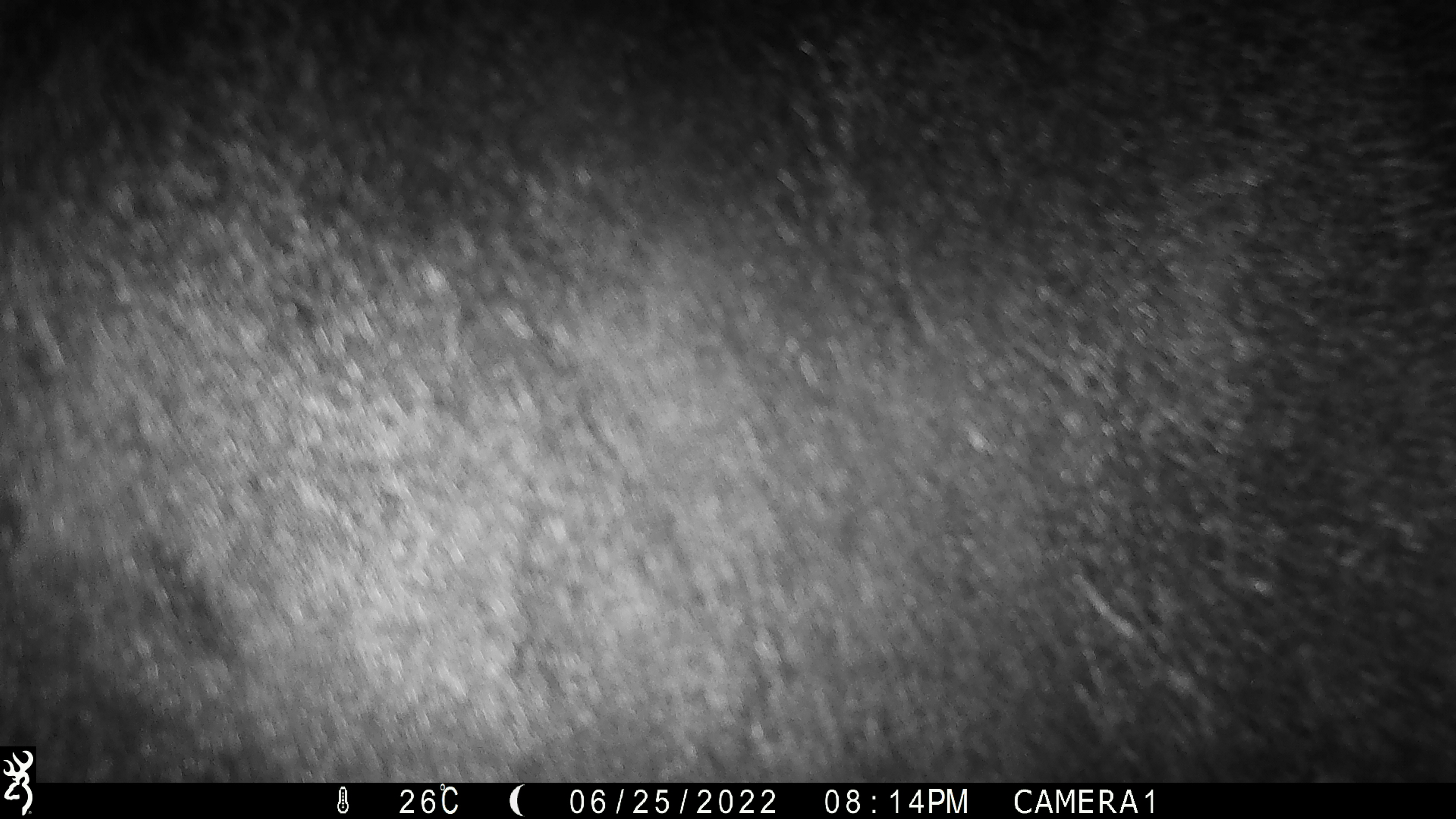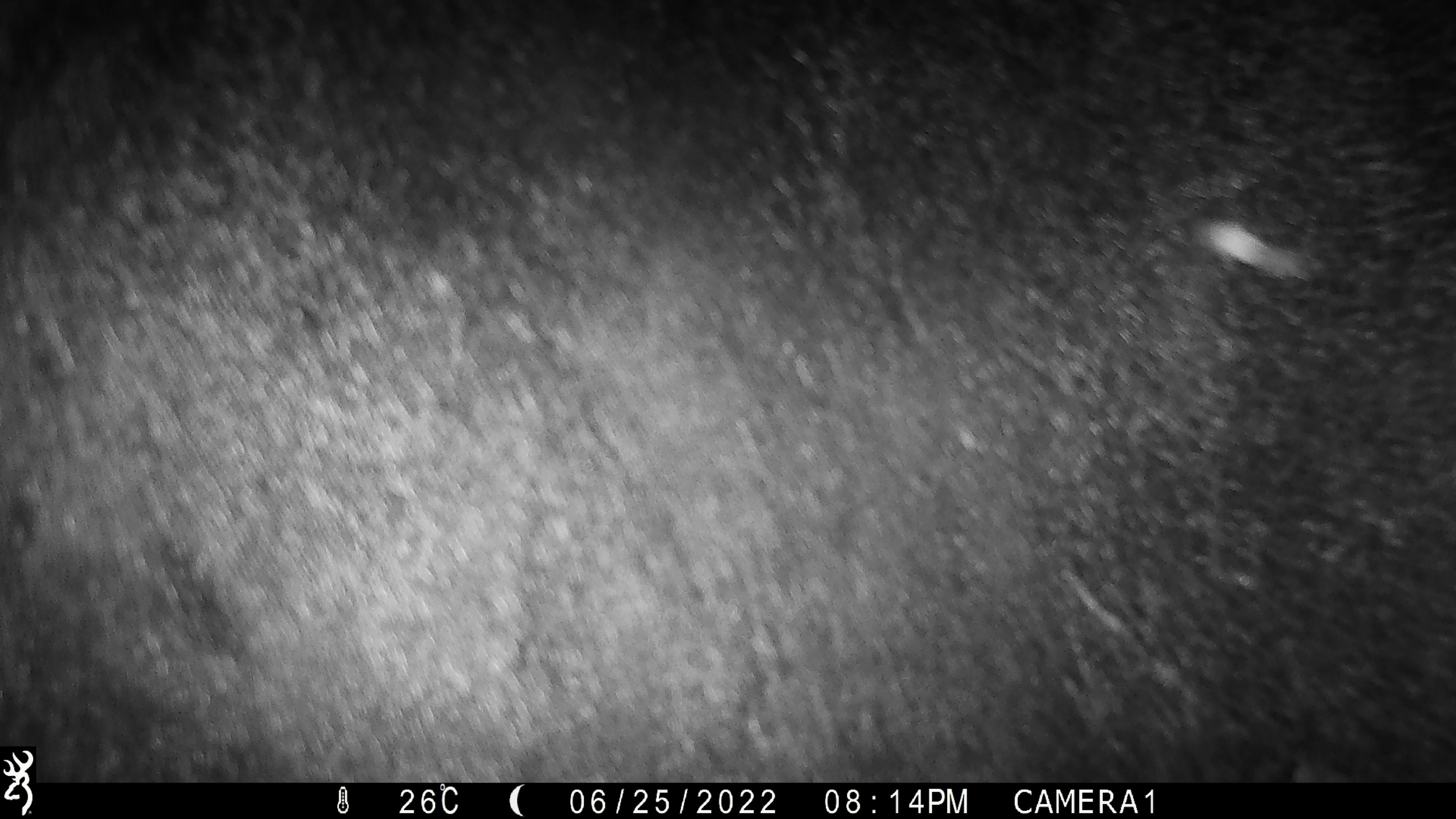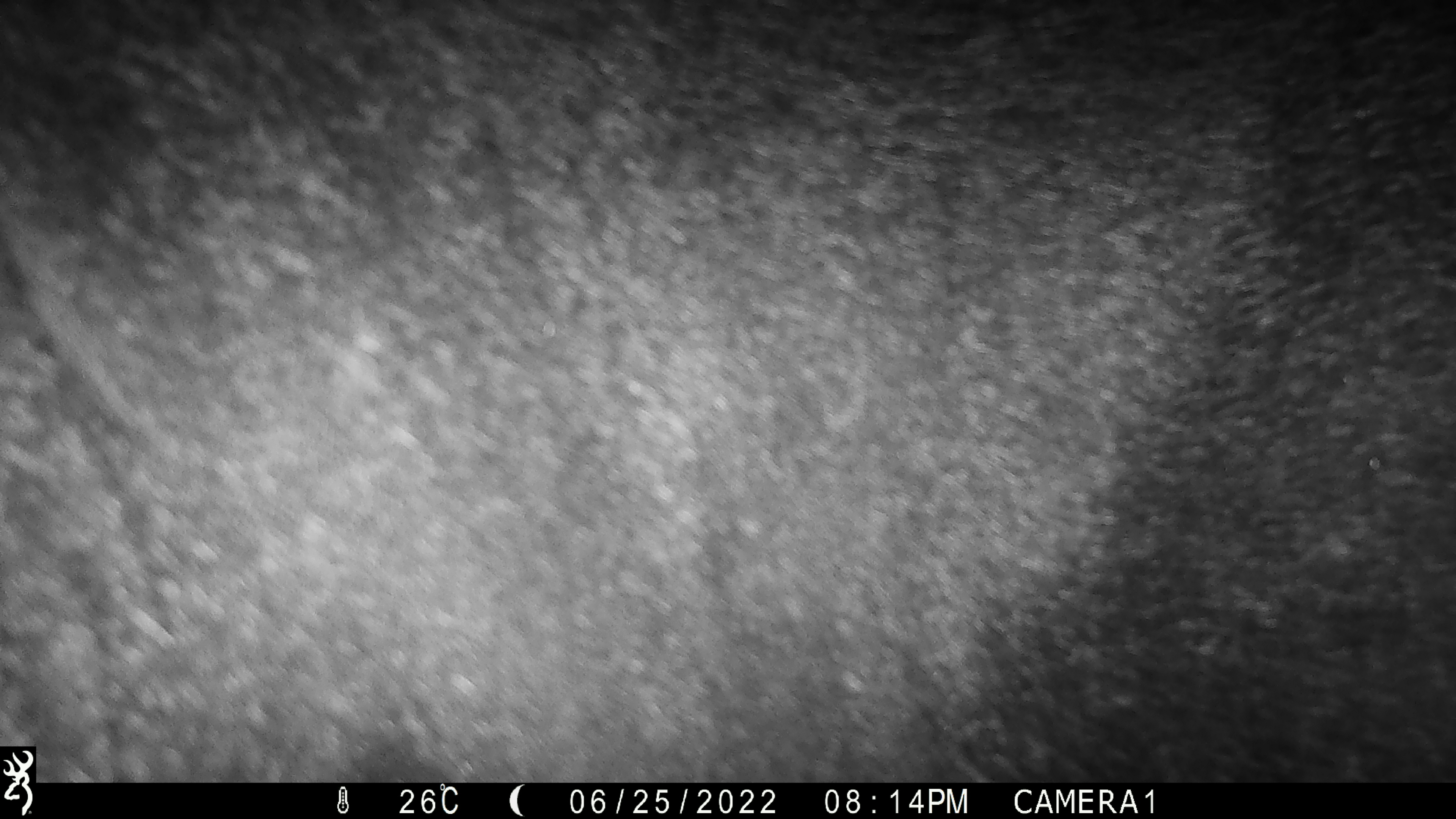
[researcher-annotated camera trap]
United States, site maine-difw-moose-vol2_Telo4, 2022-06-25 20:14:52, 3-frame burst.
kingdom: Animalia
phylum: Chordata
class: Mammalia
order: Artiodactyla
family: Cervidae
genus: Alces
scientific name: Alces alces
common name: moose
Moose (Alces alces).